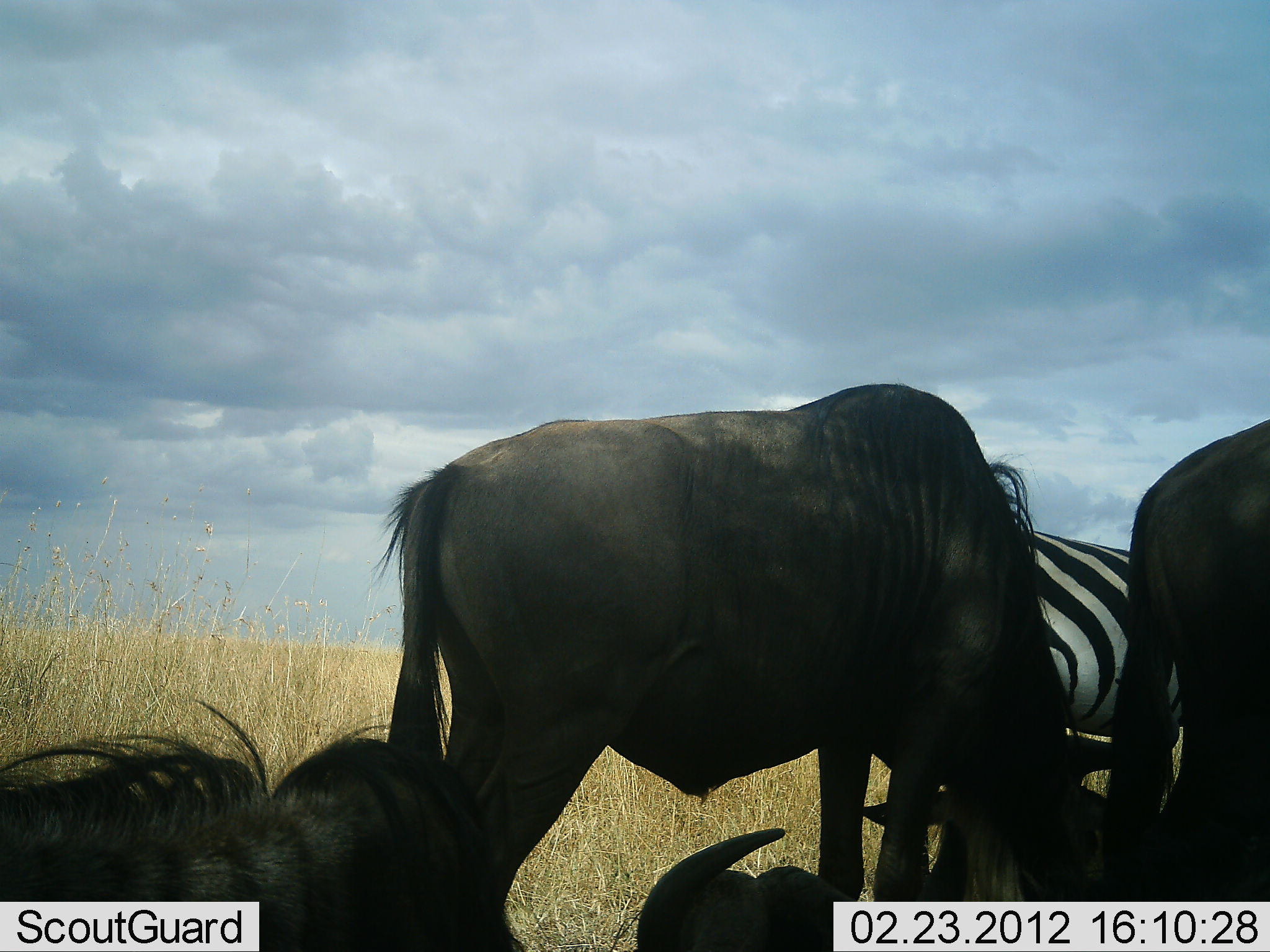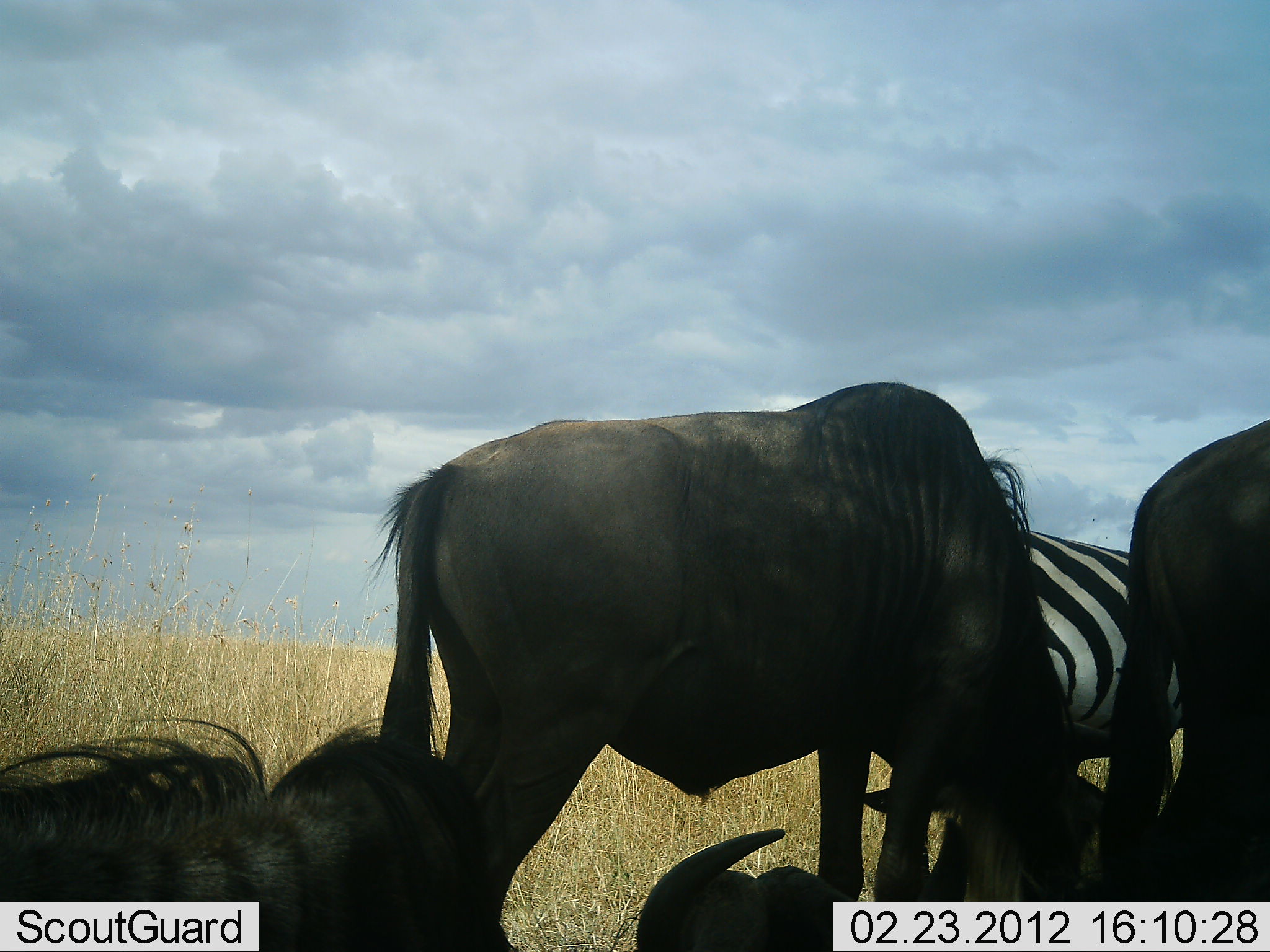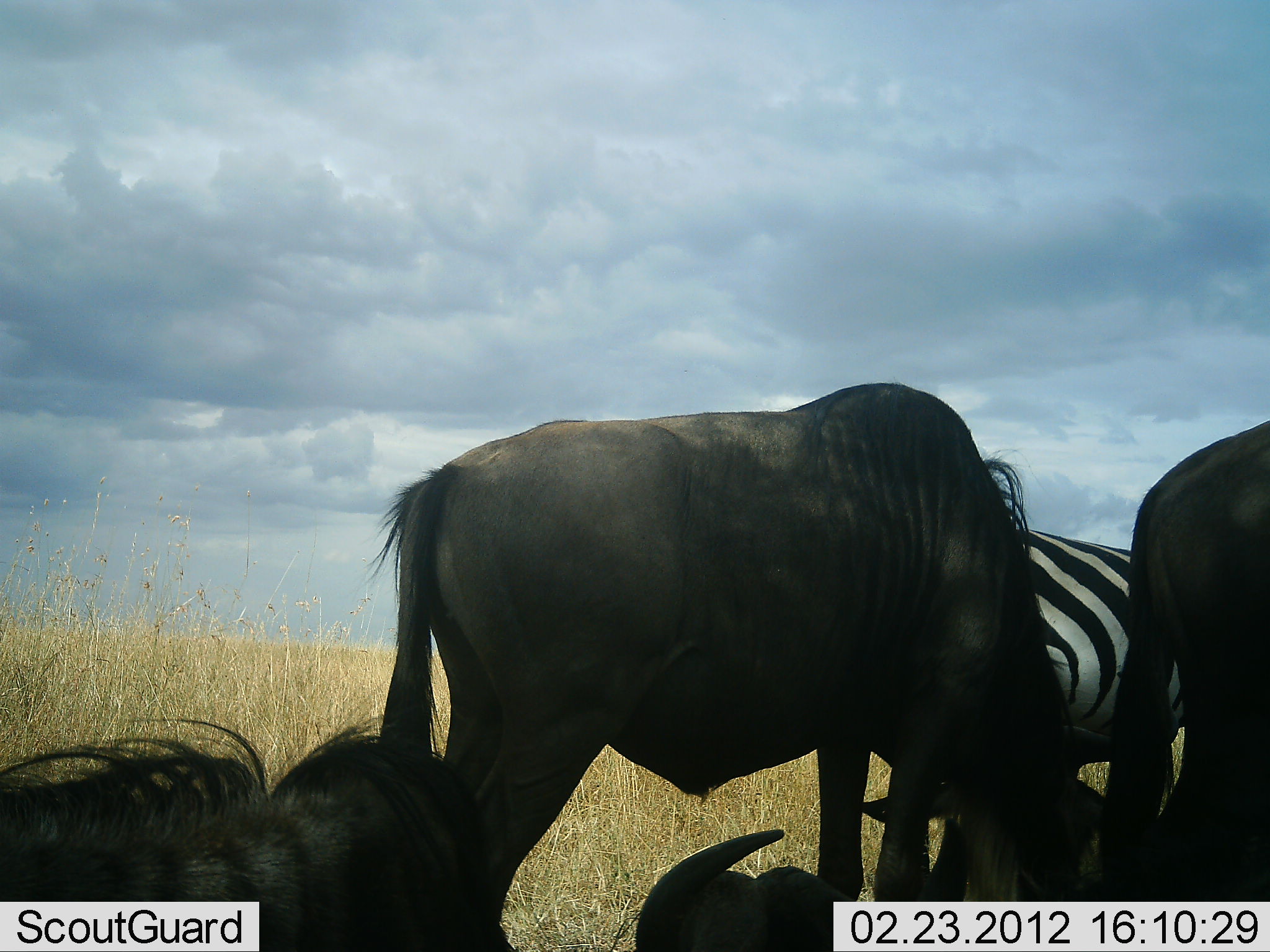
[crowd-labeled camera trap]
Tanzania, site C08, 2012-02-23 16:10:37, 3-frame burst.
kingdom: Animalia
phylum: Chordata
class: Mammalia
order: Artiodactyla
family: Bovidae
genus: Connochaetes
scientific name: Connochaetes taurinus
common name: blue wildebeest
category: wildebeest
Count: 4.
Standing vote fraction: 43%.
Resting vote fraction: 81%.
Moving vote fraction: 0%.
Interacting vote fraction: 0%.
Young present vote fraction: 0%.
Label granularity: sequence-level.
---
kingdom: Animalia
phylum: Chordata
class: Mammalia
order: Perissodactyla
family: Equidae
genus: Equus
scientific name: Equus quagga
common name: plains zebra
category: zebra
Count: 1.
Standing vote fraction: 74%.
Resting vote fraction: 0%.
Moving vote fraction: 0%.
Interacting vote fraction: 0%.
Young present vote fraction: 0%.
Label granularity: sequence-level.